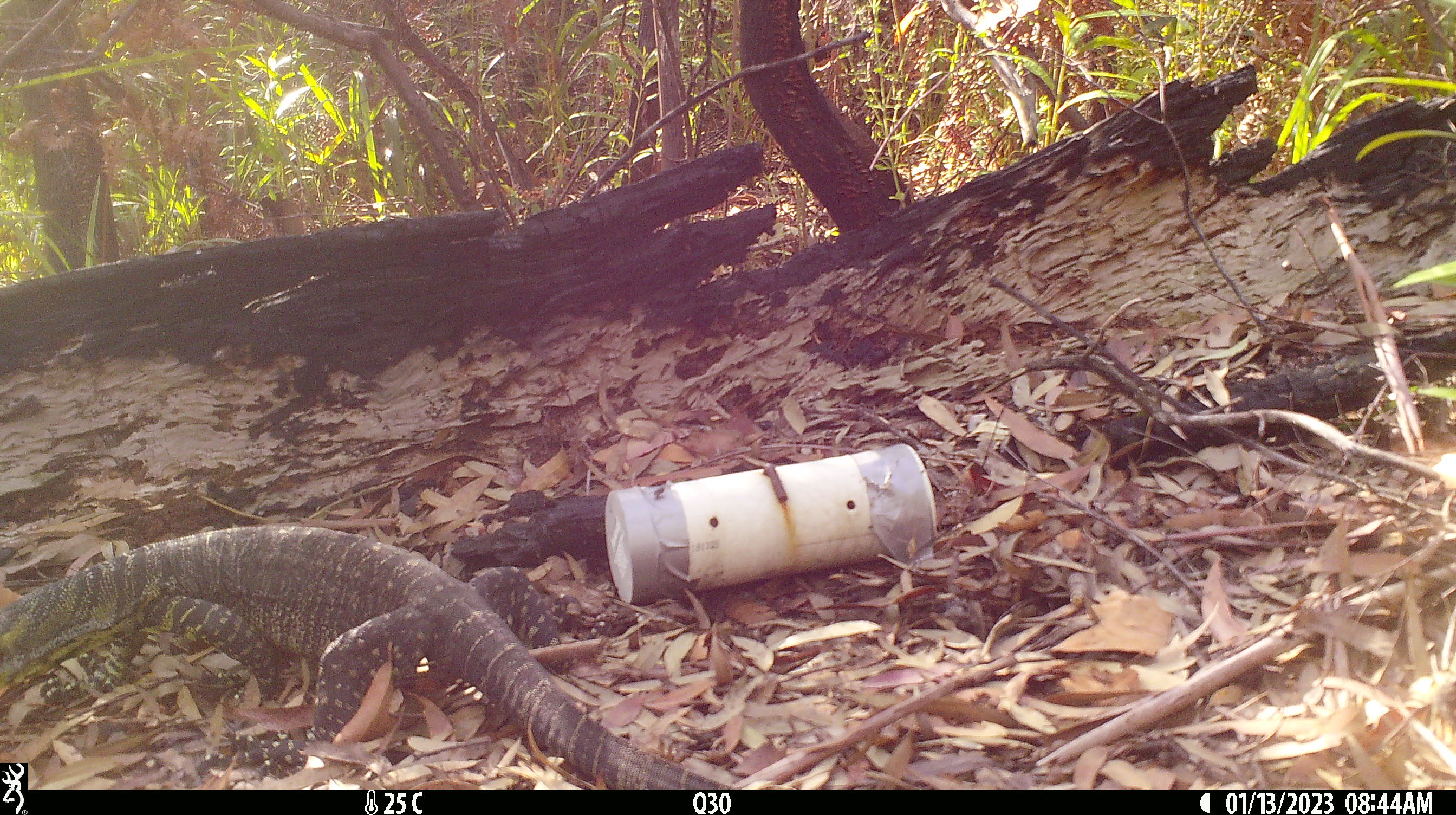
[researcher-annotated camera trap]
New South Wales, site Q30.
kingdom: Animalia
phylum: Chordata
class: Reptilia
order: Squamata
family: Varanidae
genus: Varanus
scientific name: Varanus varius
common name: lace monitor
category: goanna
Goanna (lace monitor) (Varanus varius).